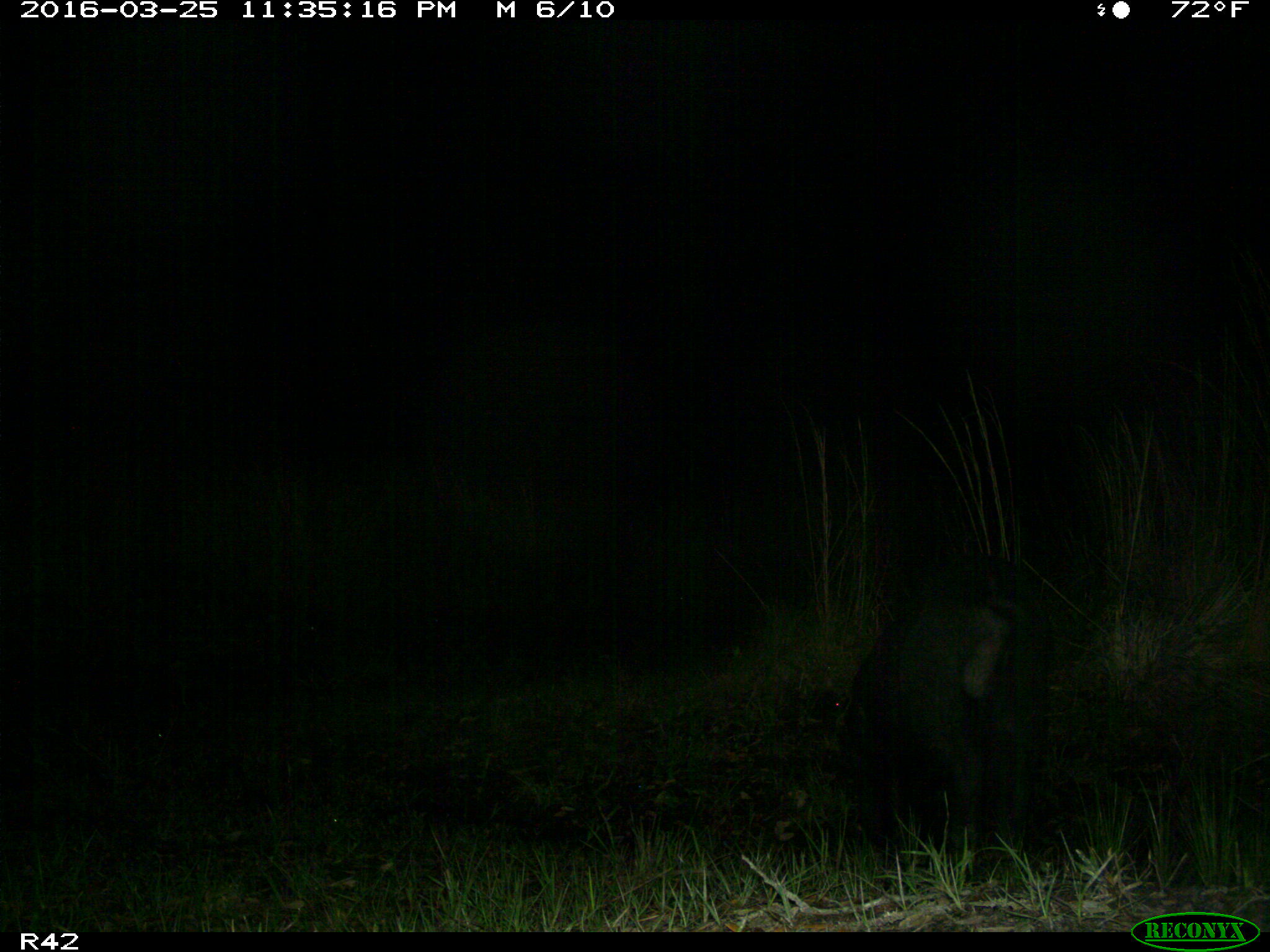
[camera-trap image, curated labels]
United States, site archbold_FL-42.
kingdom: Animalia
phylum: Chordata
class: Mammalia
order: Artiodactyla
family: Suidae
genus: Sus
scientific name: Sus scrofa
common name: wild boar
Sus scrofa (wild boar).